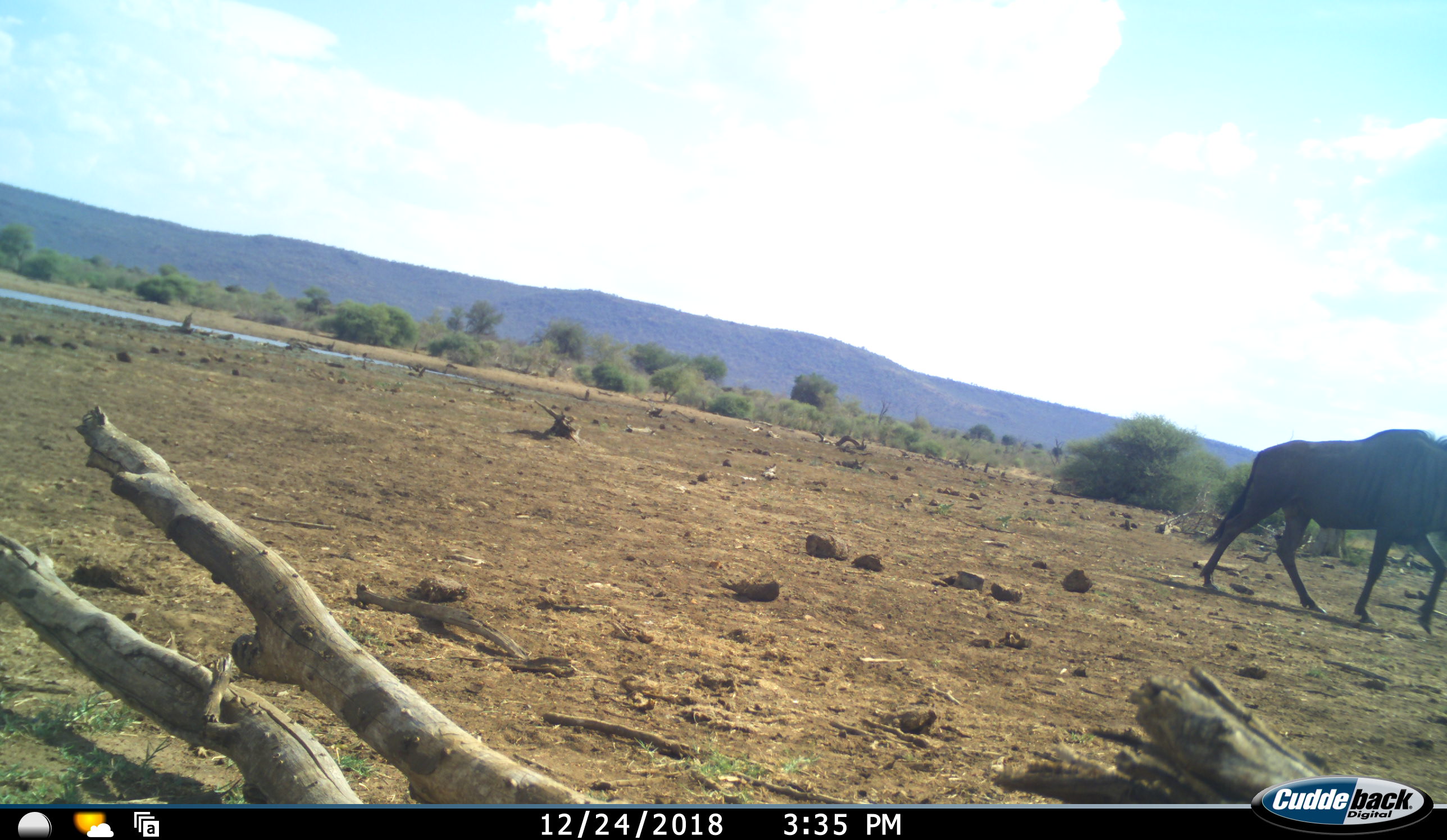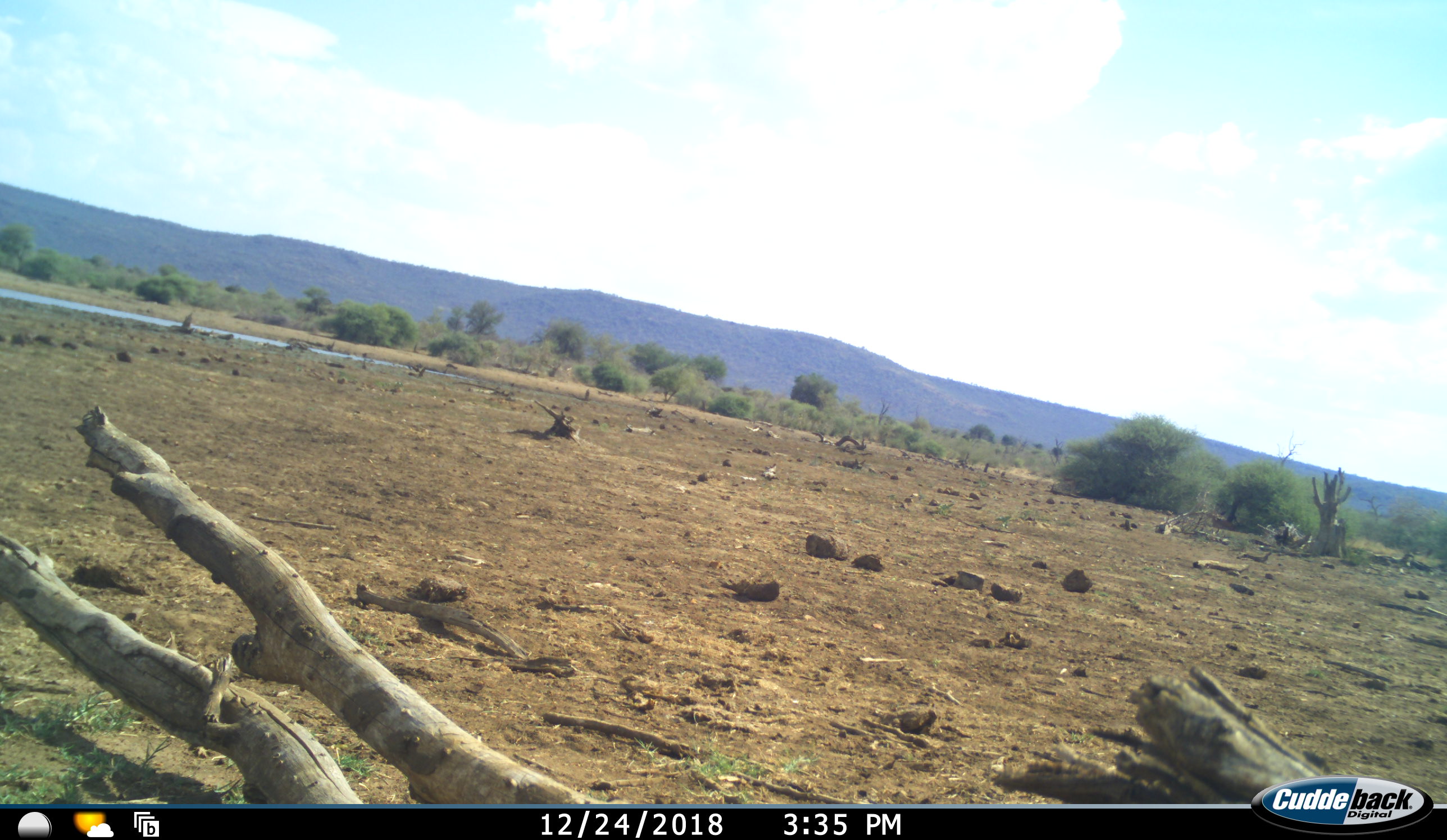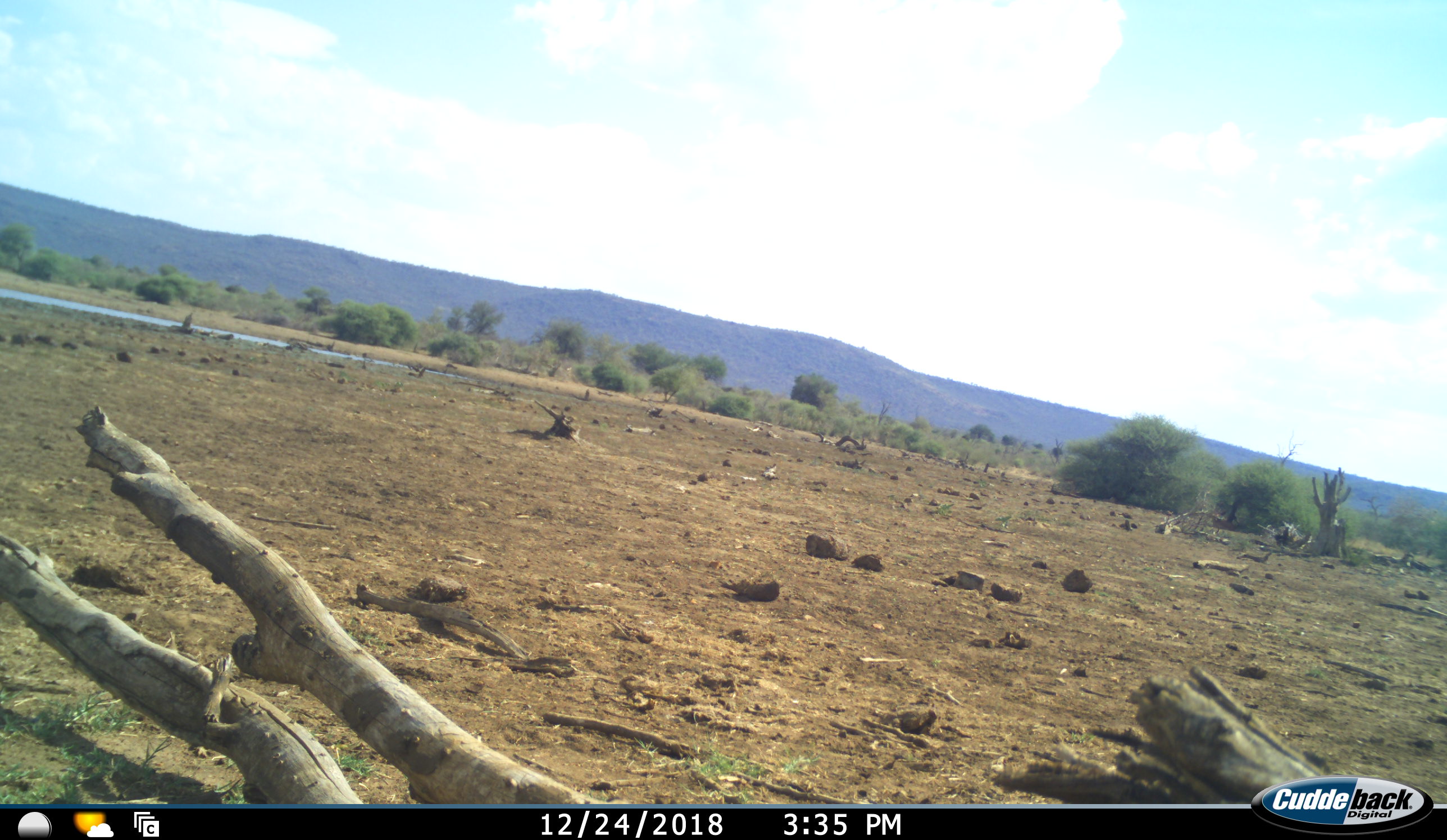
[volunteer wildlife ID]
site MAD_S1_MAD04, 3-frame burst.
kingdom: Animalia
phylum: Chordata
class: Mammalia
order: Artiodactyla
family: Bovidae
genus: Connochaetes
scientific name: Connochaetes taurinus taurinus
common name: blue wildebeest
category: wildebeestblue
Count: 1.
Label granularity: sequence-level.